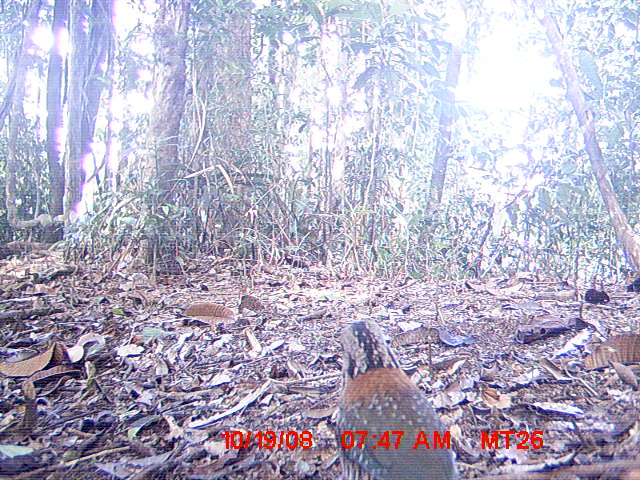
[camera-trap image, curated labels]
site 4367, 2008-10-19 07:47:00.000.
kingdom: Animalia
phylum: Chordata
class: Aves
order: Coraciiformes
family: Brachypteraciidae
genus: Brachypteracias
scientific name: Brachypteracias squamiger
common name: scaly ground-roller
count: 1